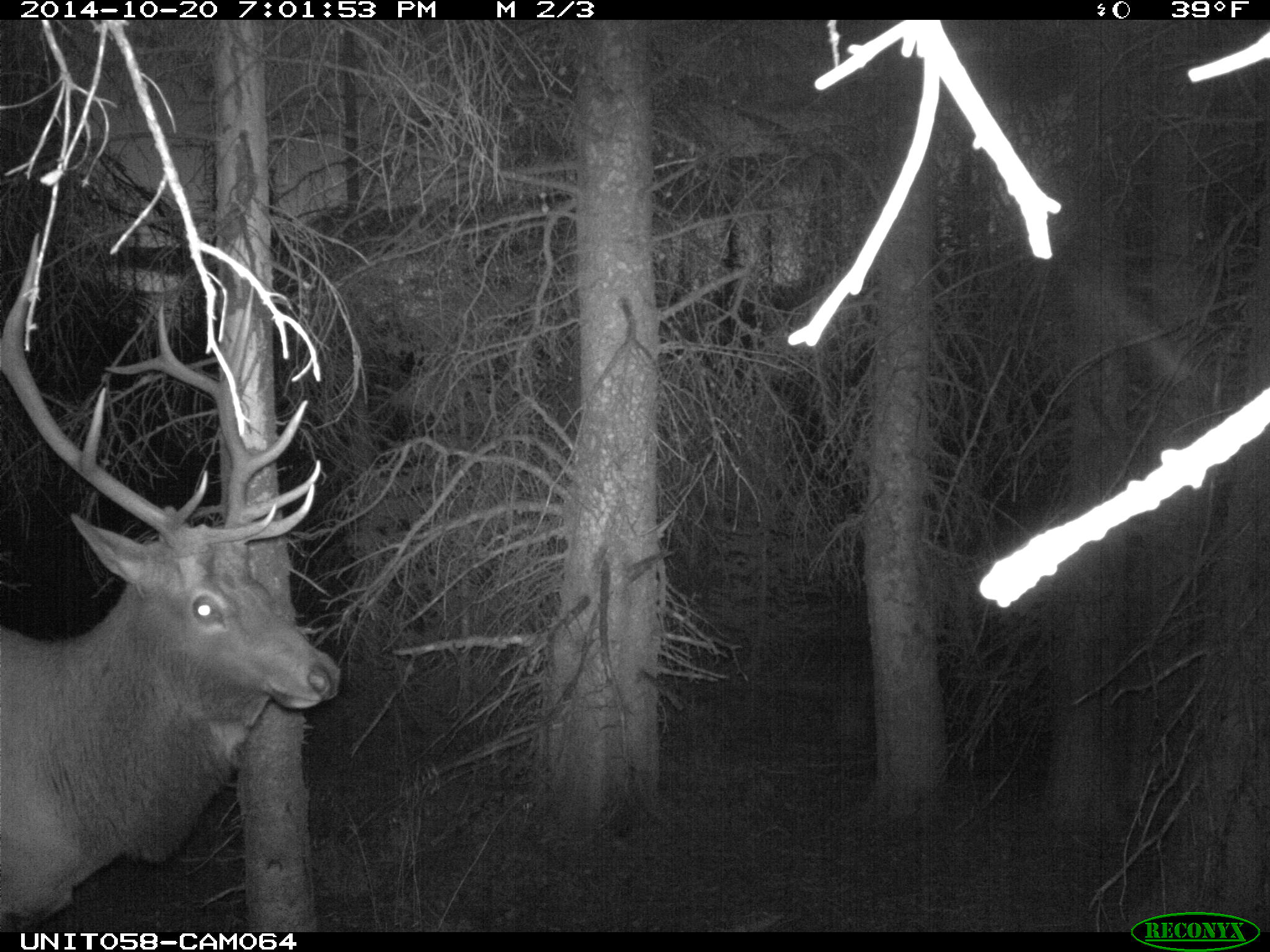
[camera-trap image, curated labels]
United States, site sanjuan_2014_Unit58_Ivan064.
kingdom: Animalia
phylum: Chordata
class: Mammalia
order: Artiodactyla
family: Cervidae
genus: Cervus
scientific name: Cervus elaphus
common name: red deer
Cervus elaphus (red deer).